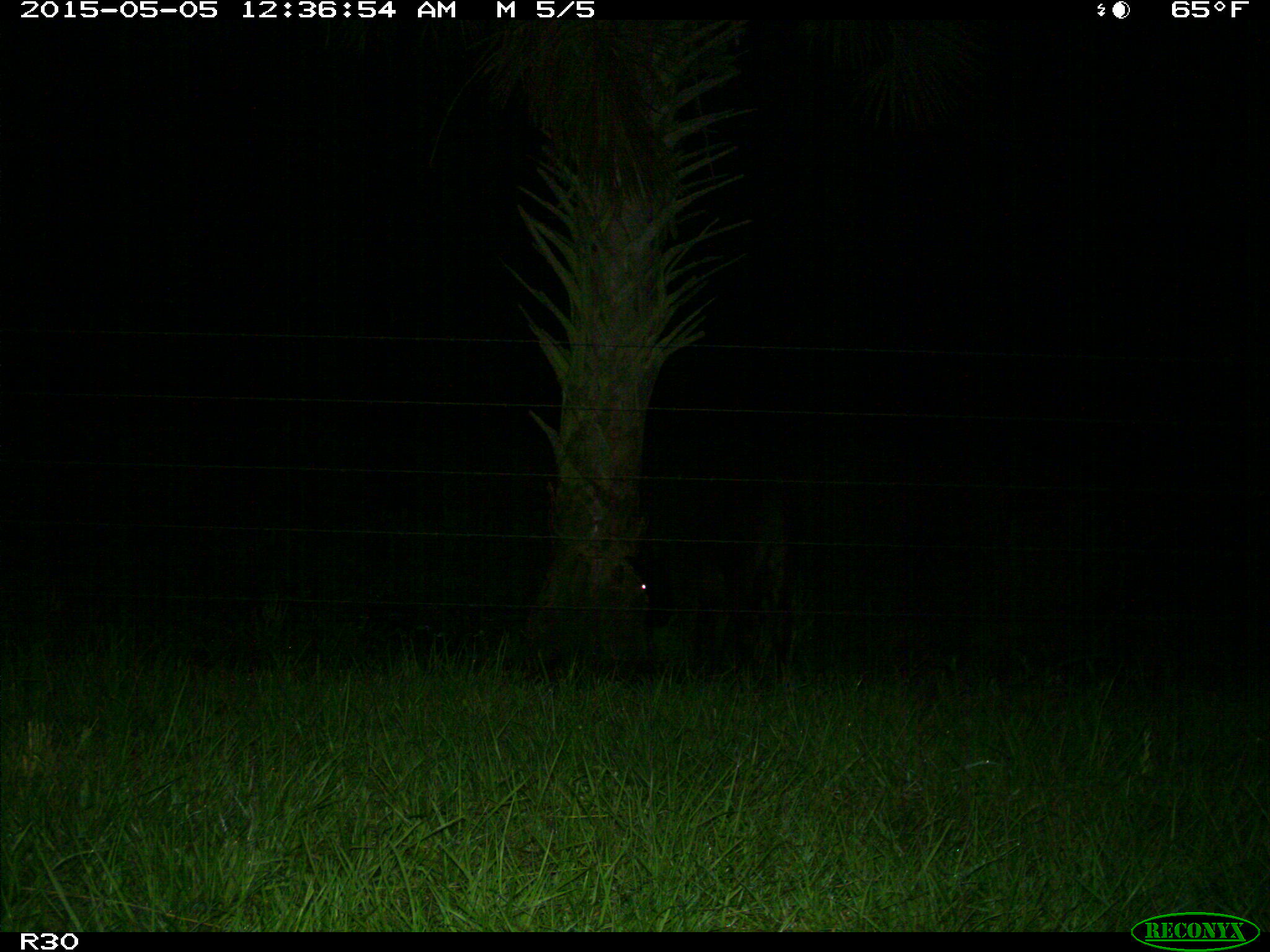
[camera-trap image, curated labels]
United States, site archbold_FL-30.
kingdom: Animalia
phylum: Chordata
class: Mammalia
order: Artiodactyla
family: Bovidae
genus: Bos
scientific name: Bos taurus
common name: domestic cow